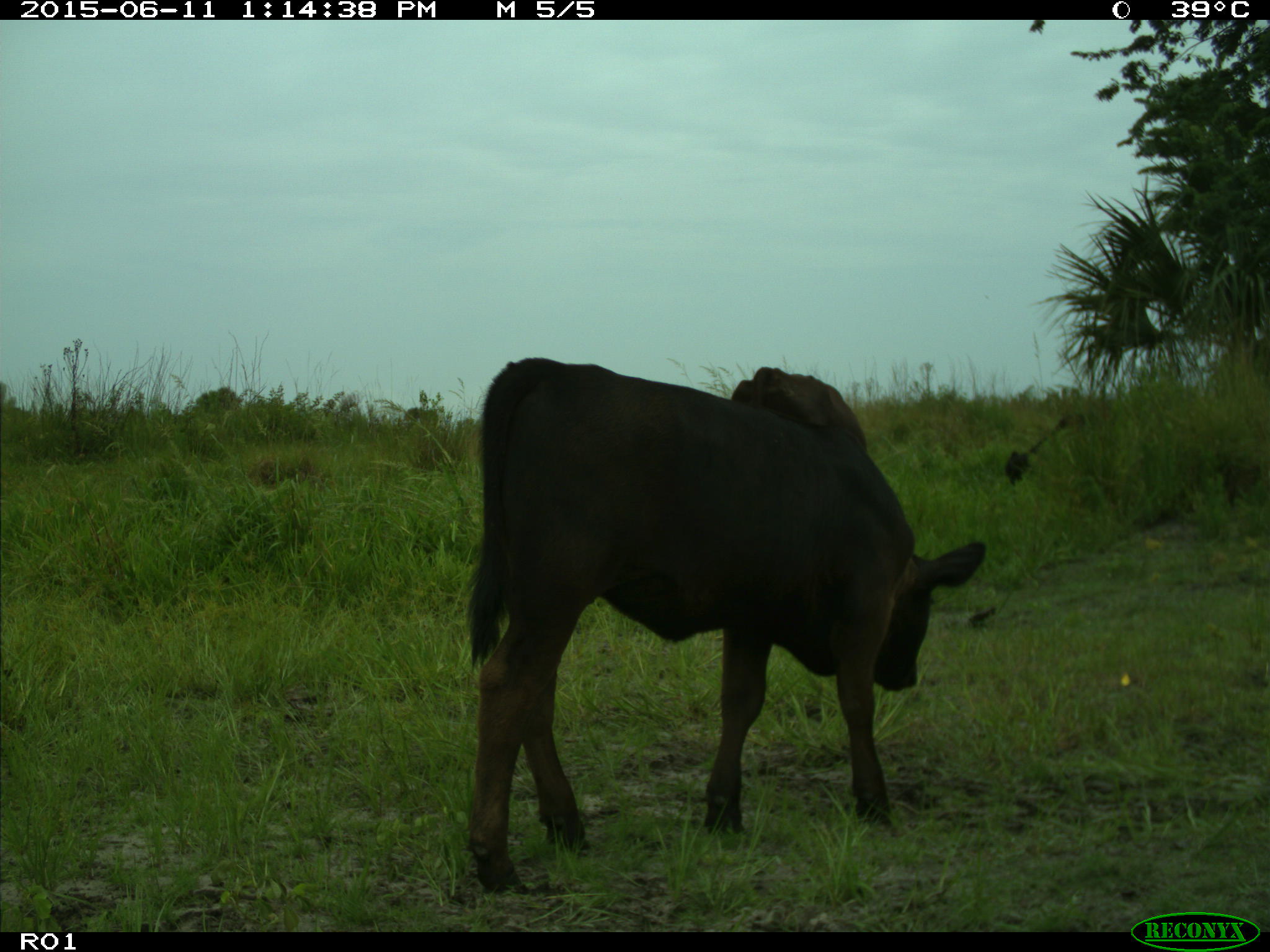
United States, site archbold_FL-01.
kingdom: Animalia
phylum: Chordata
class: Mammalia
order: Artiodactyla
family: Bovidae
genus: Bos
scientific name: Bos taurus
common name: domestic cow